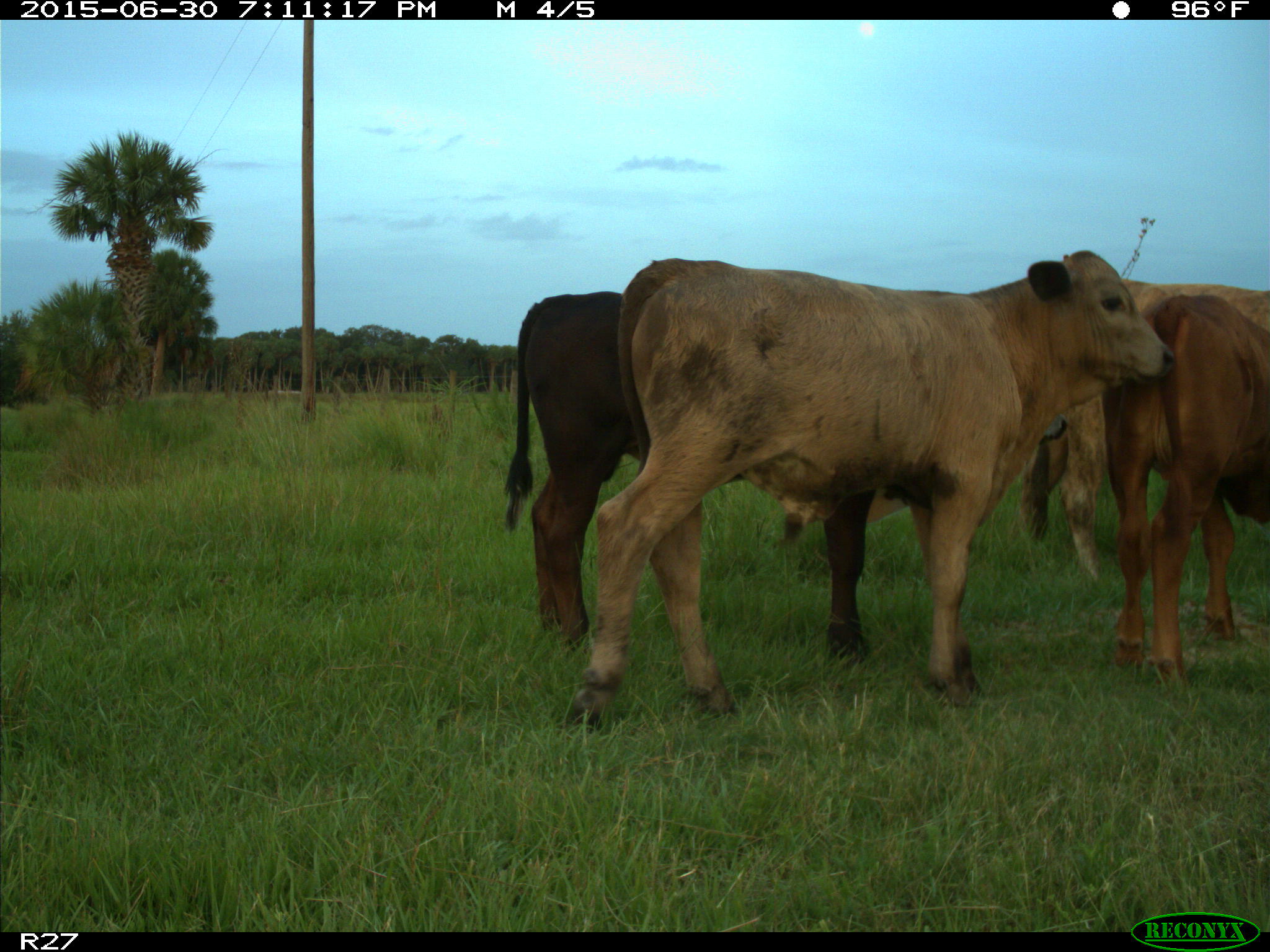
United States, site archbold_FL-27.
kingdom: Animalia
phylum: Chordata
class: Mammalia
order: Artiodactyla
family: Bovidae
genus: Bos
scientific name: Bos taurus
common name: domestic cow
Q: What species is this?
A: Bos taurus (domestic cow).